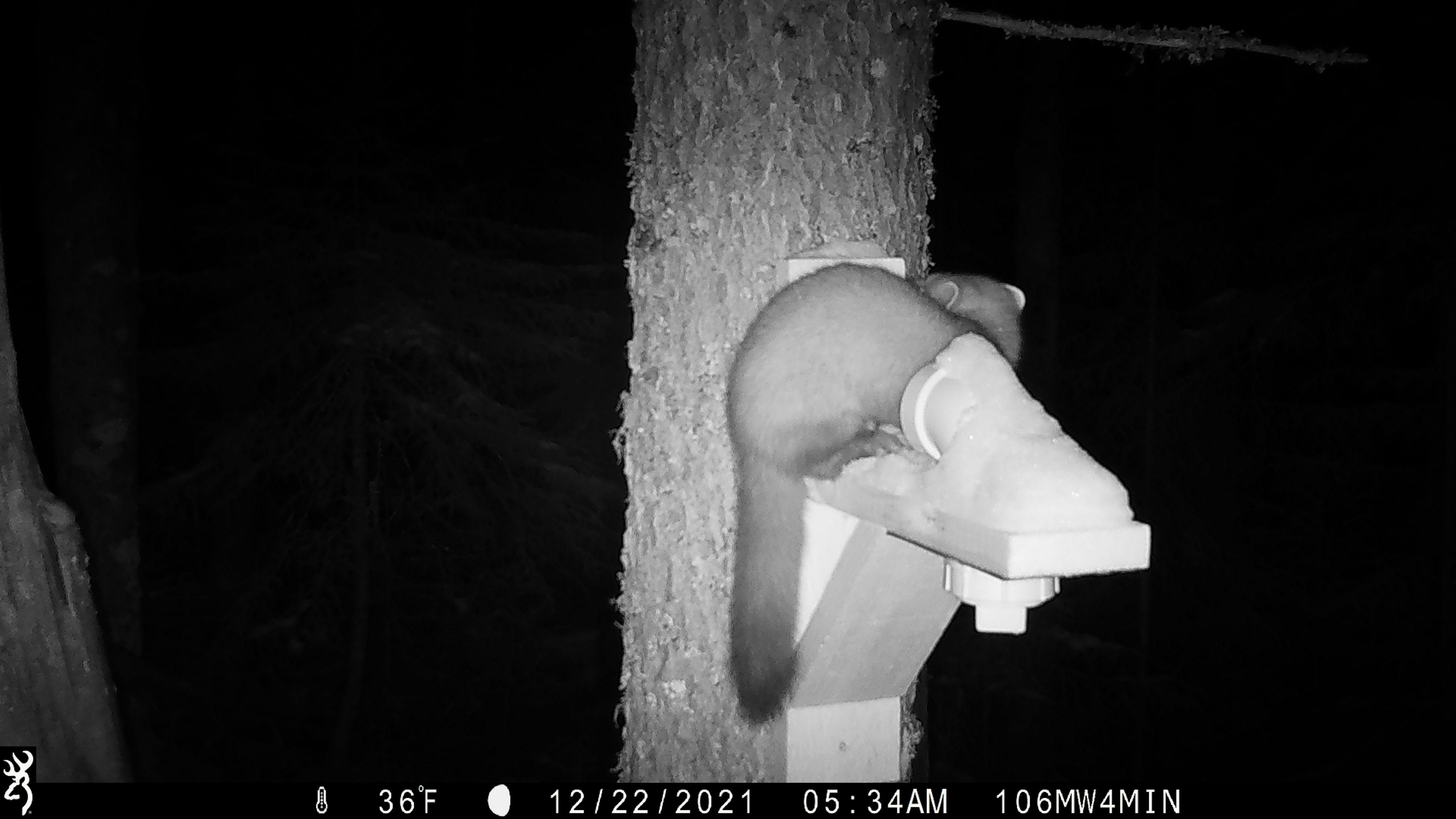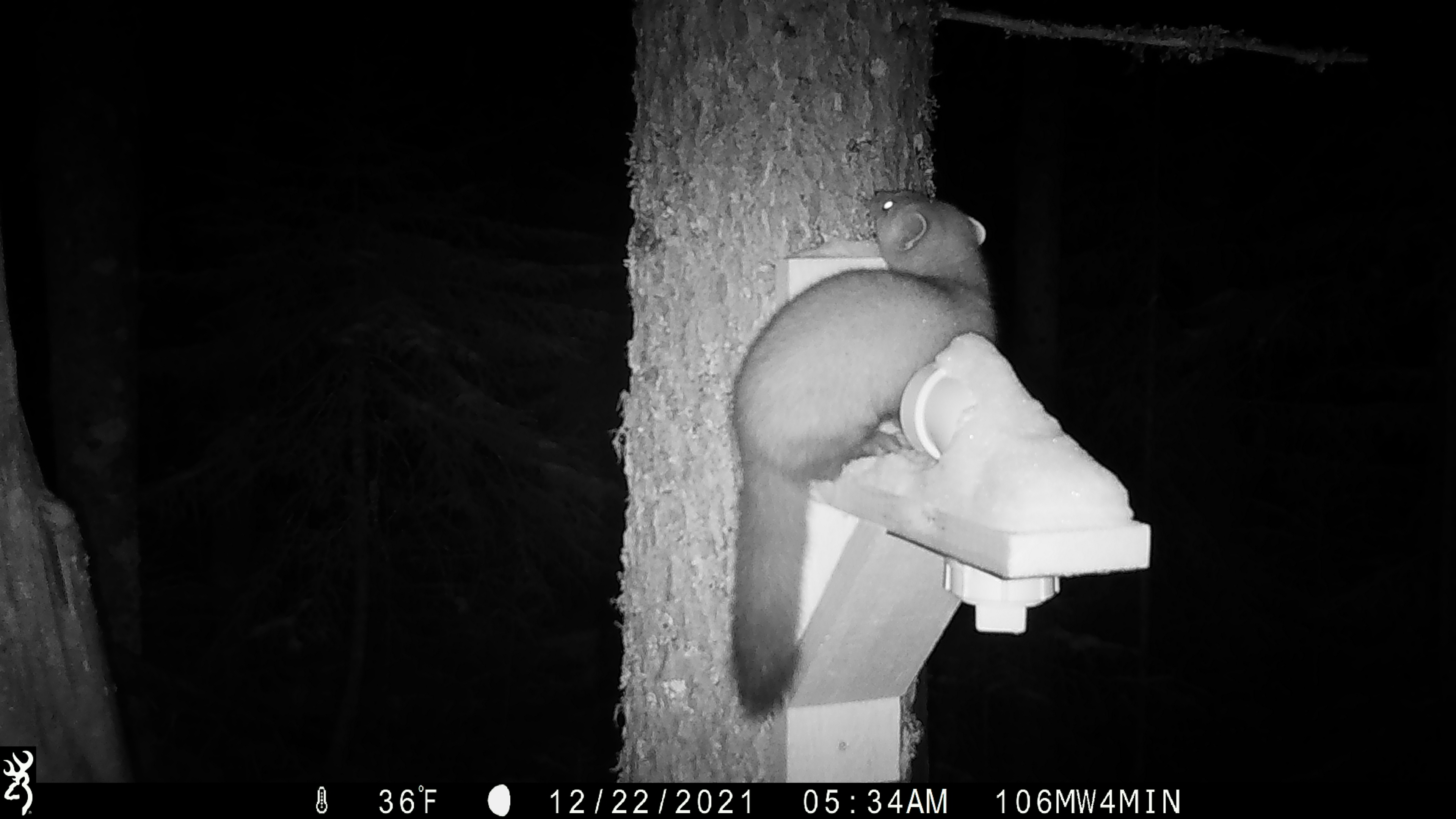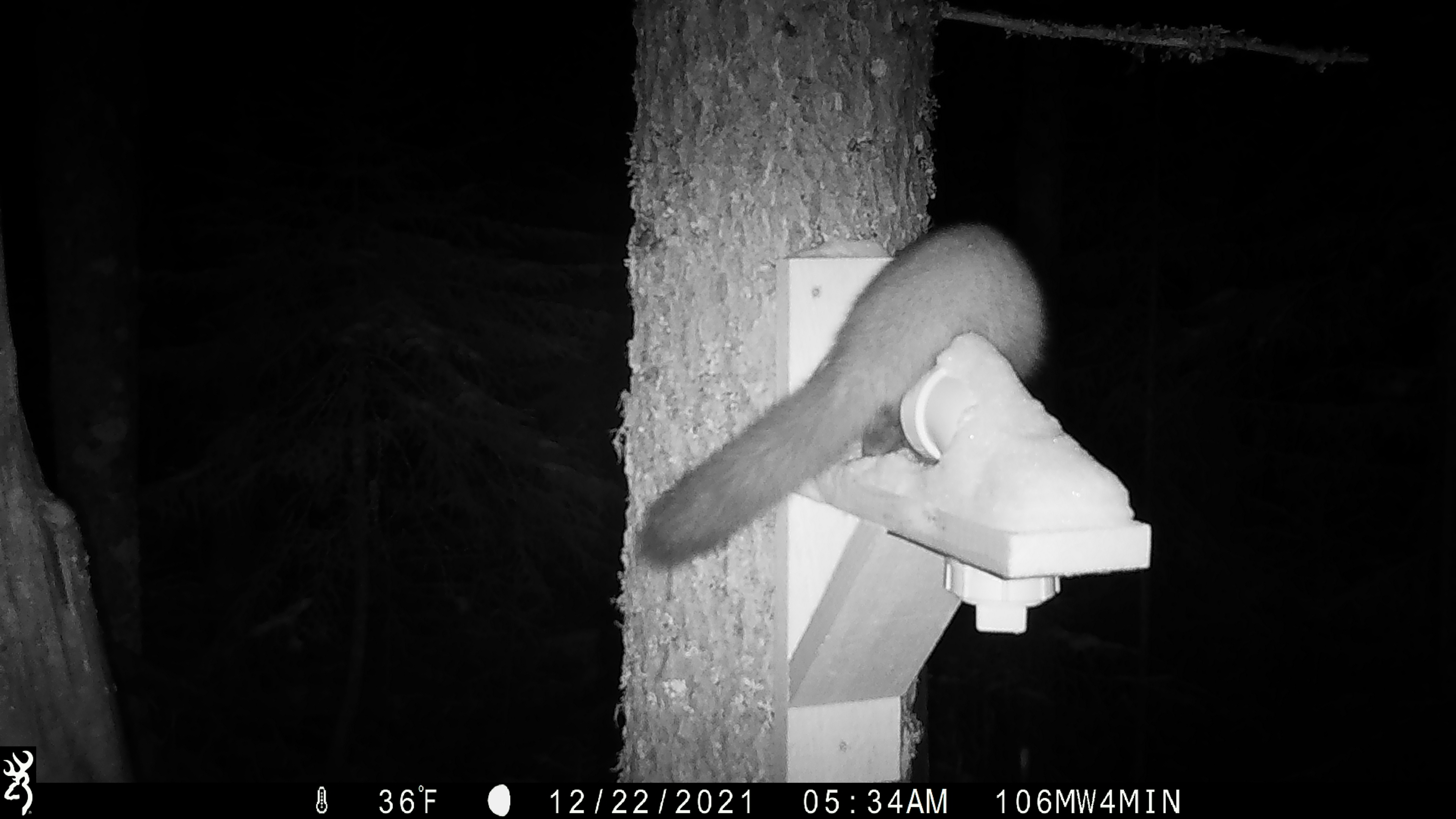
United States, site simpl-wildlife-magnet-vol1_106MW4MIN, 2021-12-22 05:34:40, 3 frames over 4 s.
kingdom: Animalia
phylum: Chordata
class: Mammalia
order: Carnivora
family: Mustelidae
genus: Martes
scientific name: Martes americana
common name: american marten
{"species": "american marten (Martes americana)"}